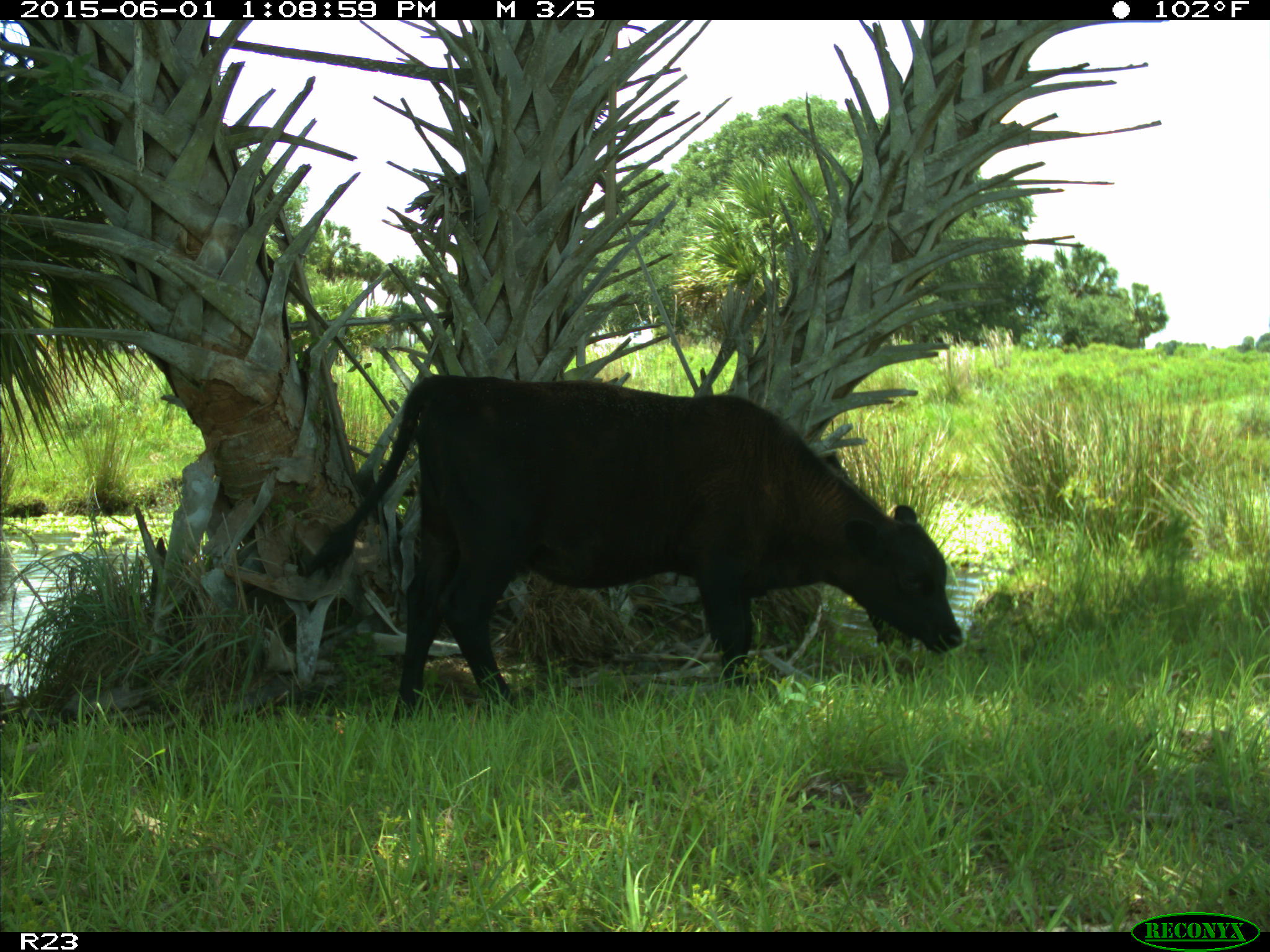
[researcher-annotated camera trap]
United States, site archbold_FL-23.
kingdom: Animalia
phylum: Chordata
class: Mammalia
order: Artiodactyla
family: Bovidae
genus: Bos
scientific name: Bos taurus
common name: domestic cow